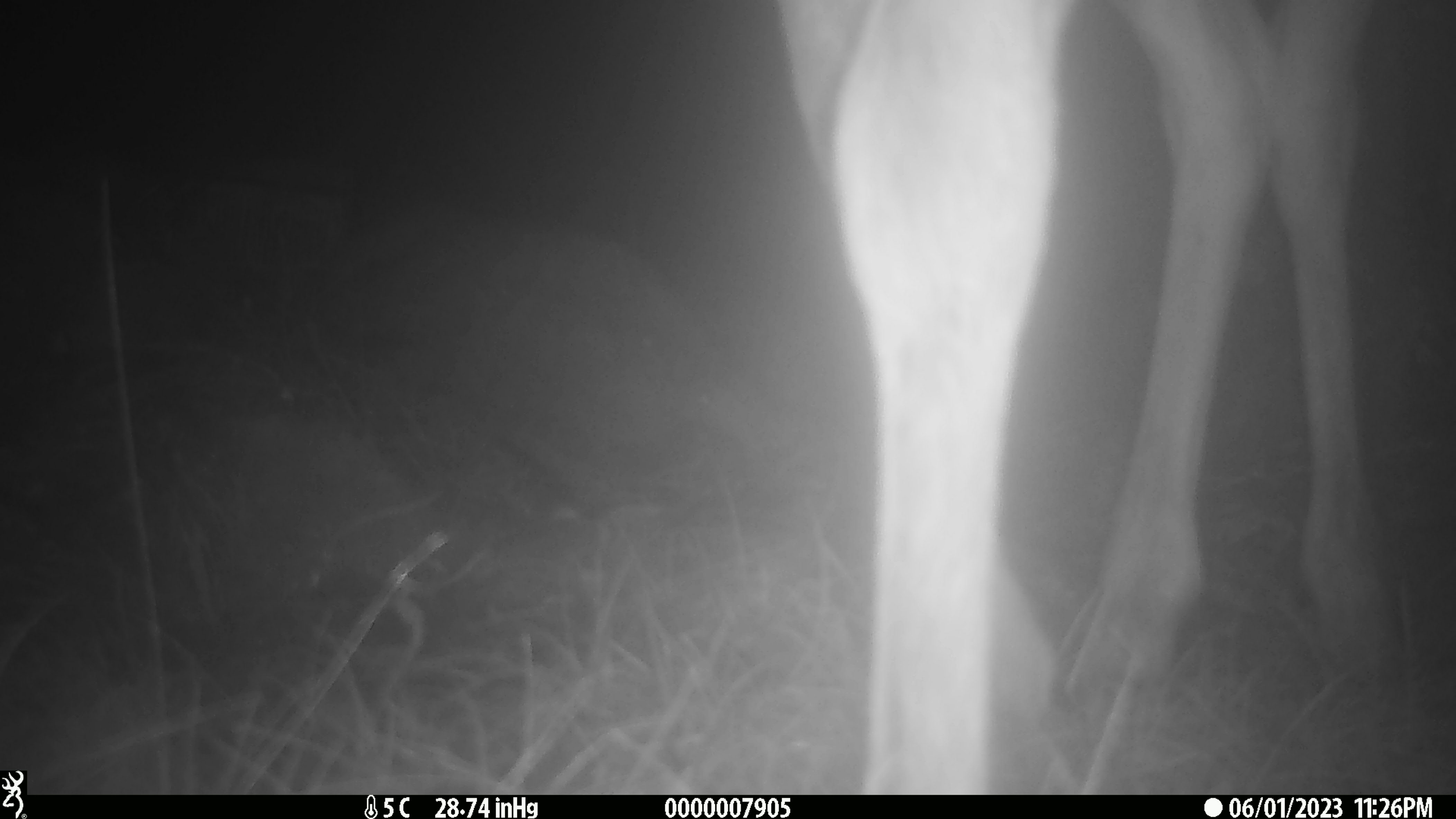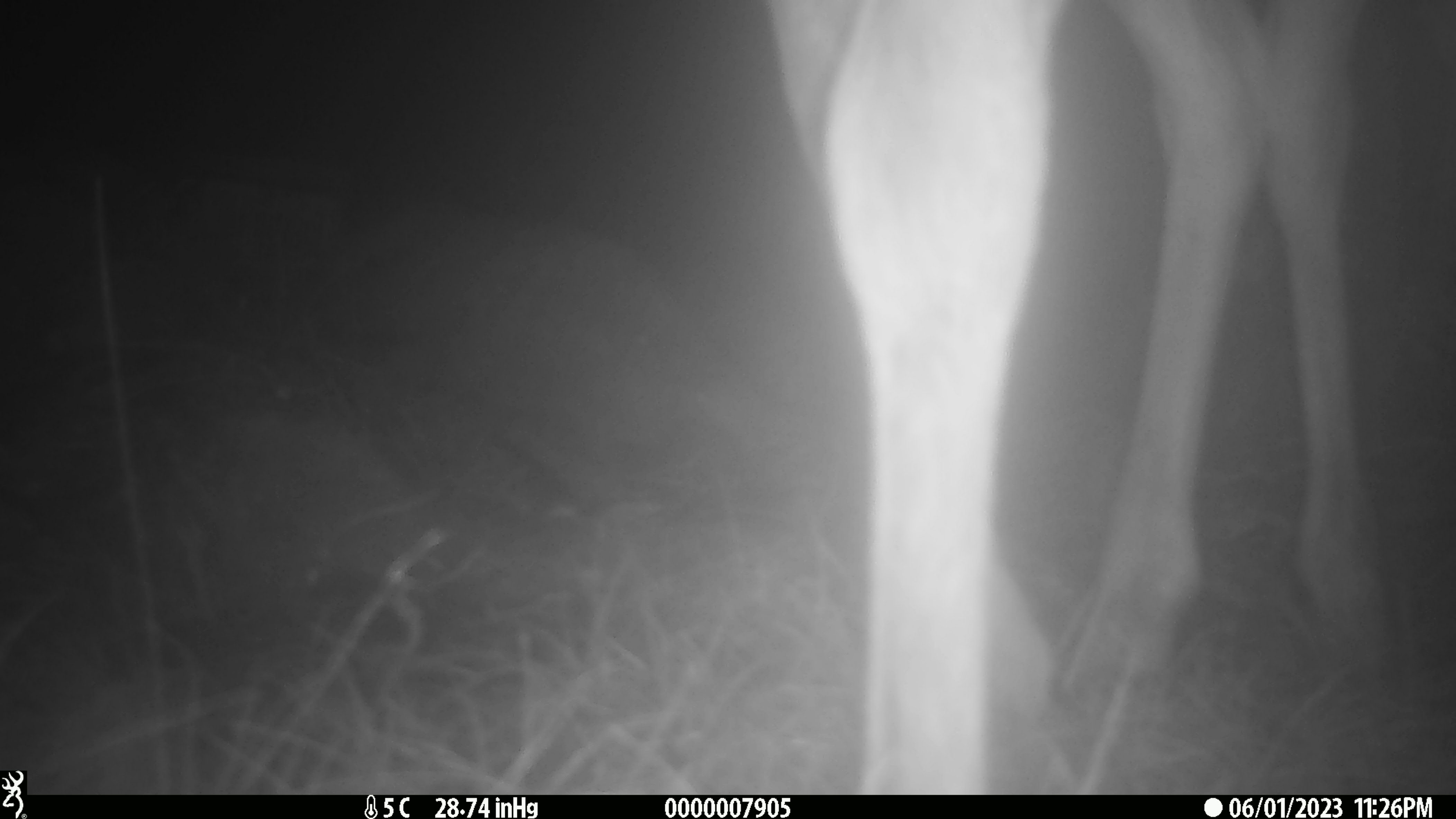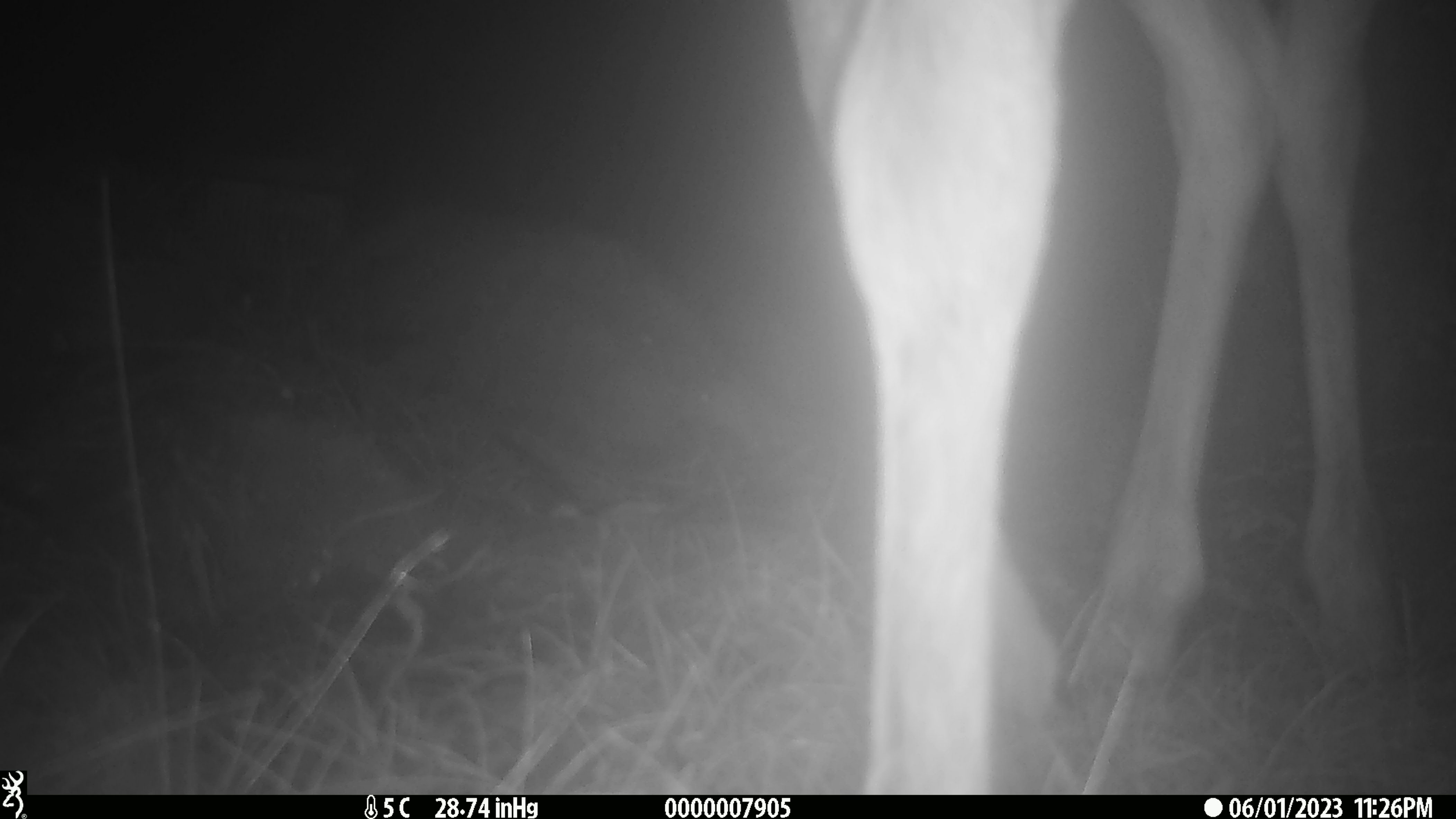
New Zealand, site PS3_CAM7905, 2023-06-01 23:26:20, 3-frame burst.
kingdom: Animalia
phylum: Chordata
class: Mammalia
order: Artiodactyla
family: Cervidae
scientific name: Cervidae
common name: deer